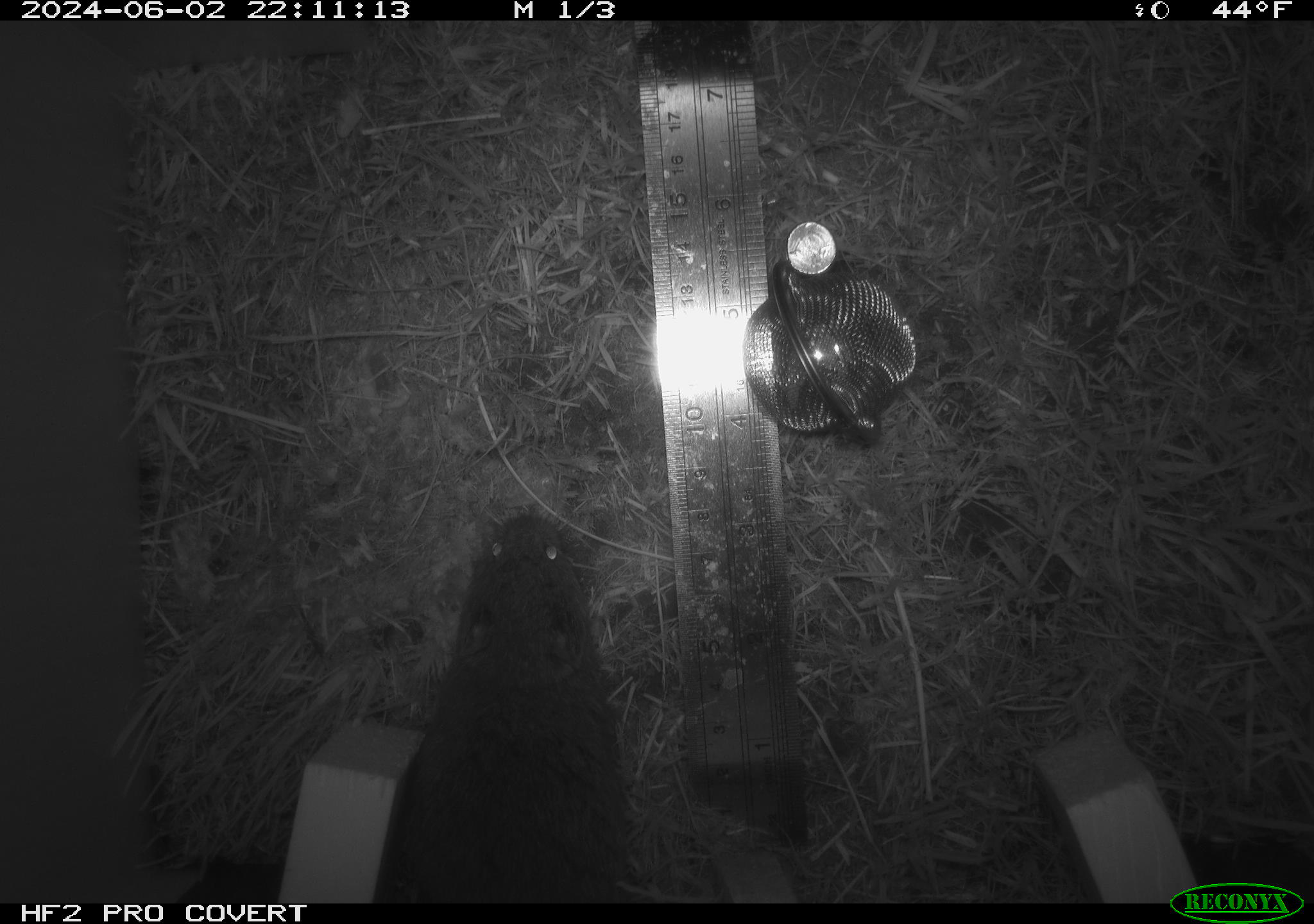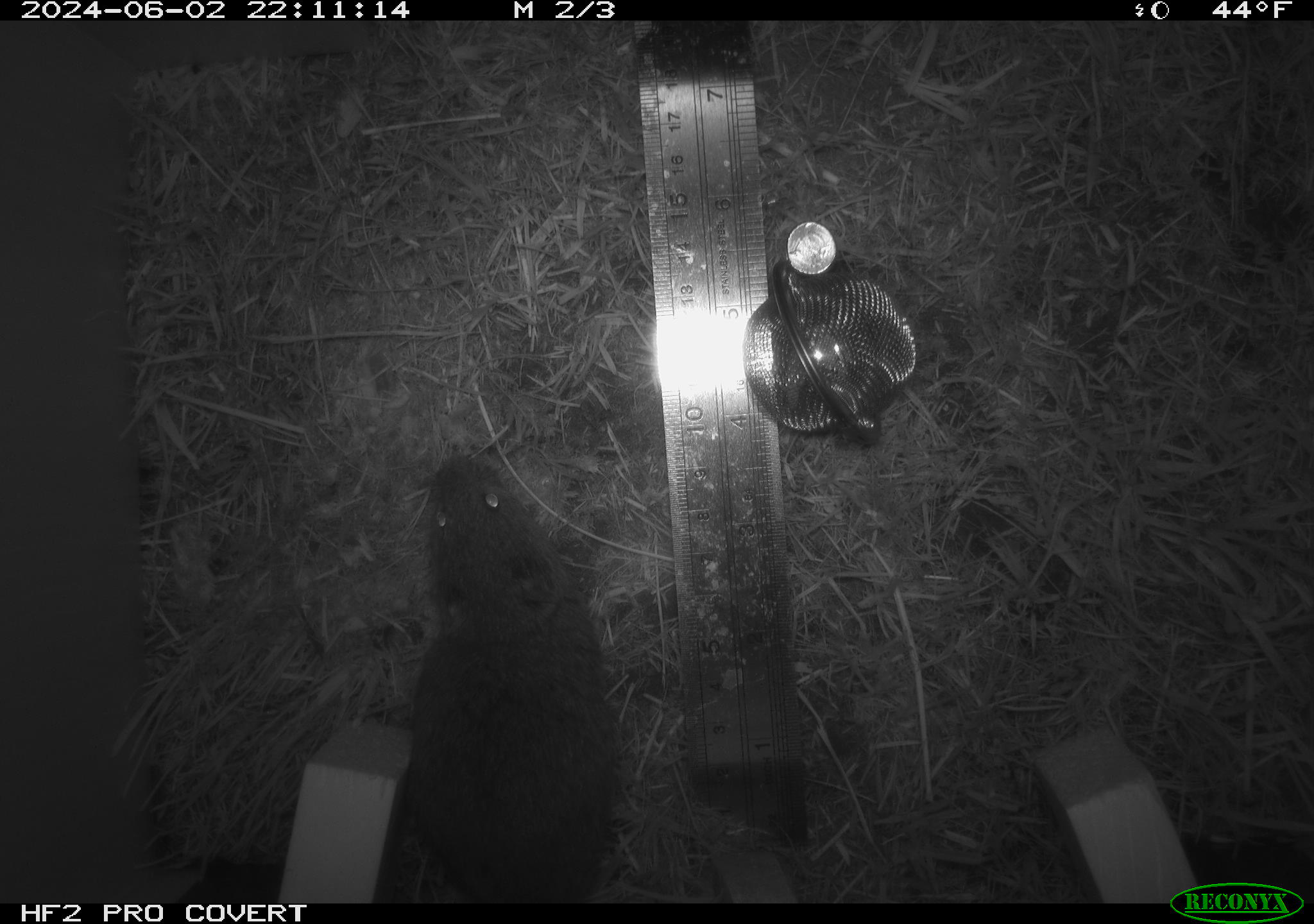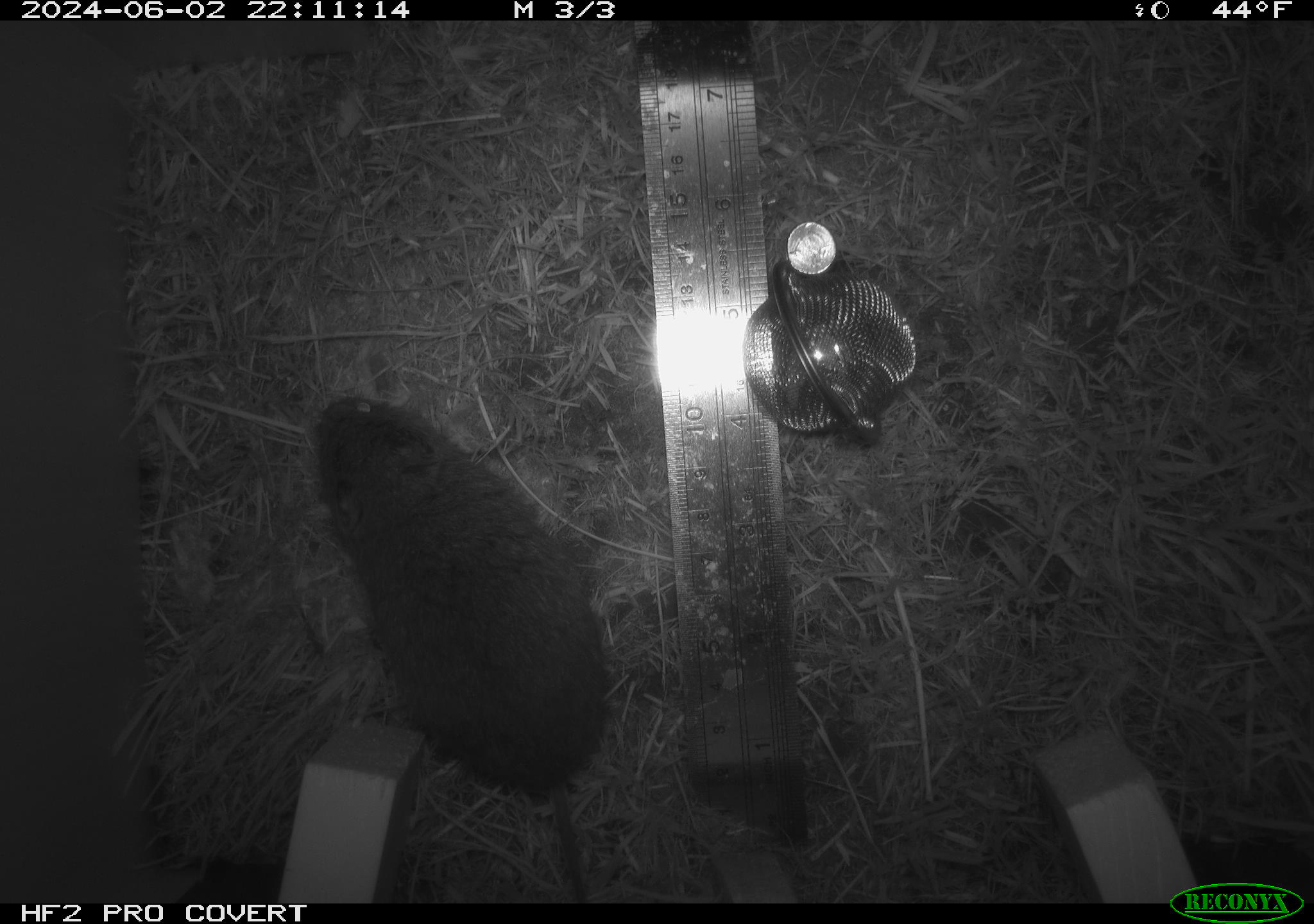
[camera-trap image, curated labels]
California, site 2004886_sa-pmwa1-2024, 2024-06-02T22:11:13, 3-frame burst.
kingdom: Animalia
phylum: Chordata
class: Mammalia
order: Rodentia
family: Cricetidae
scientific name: Arvicolinae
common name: voles, lemmings, and muskrats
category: arvicolinae subfamily